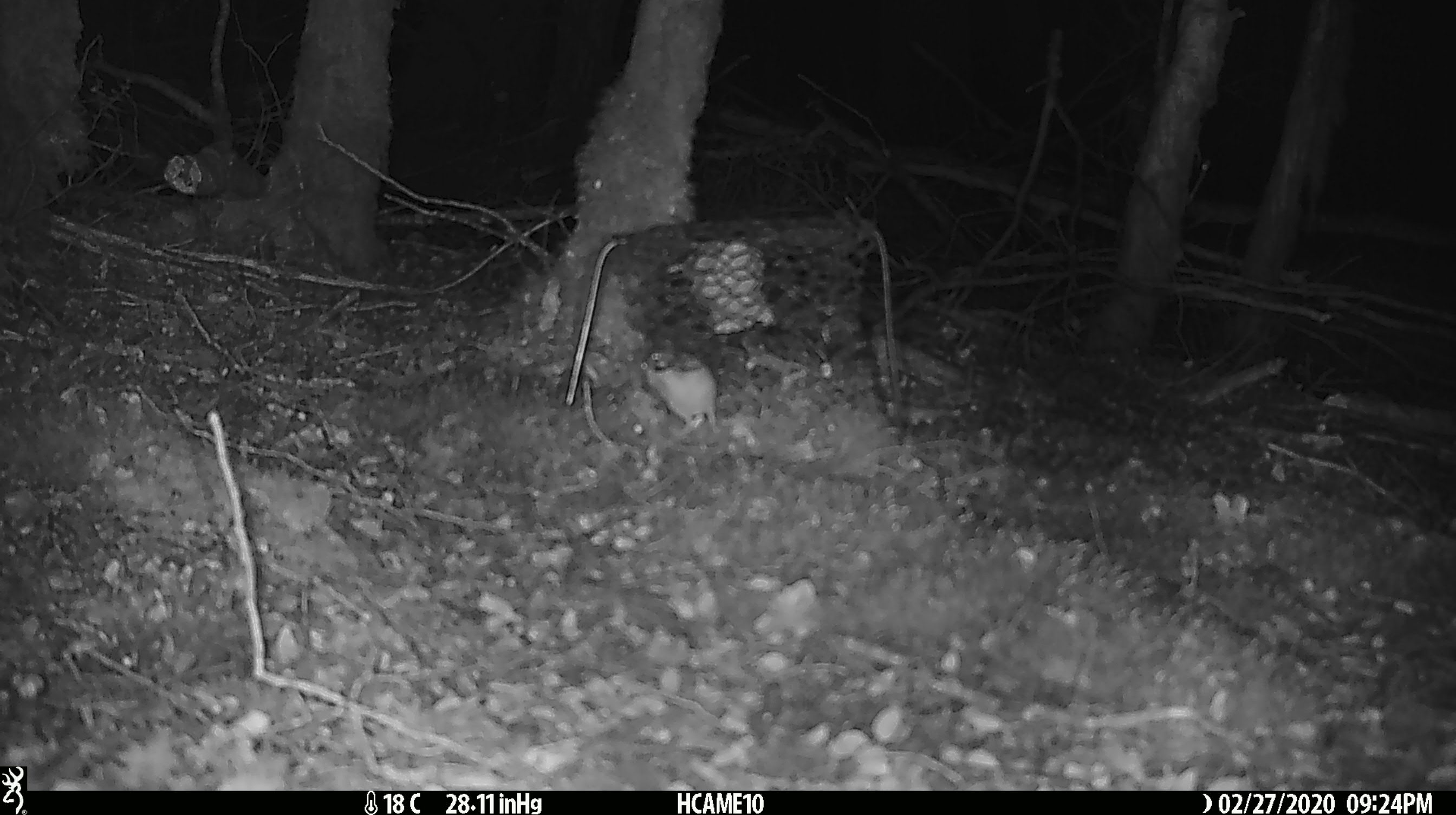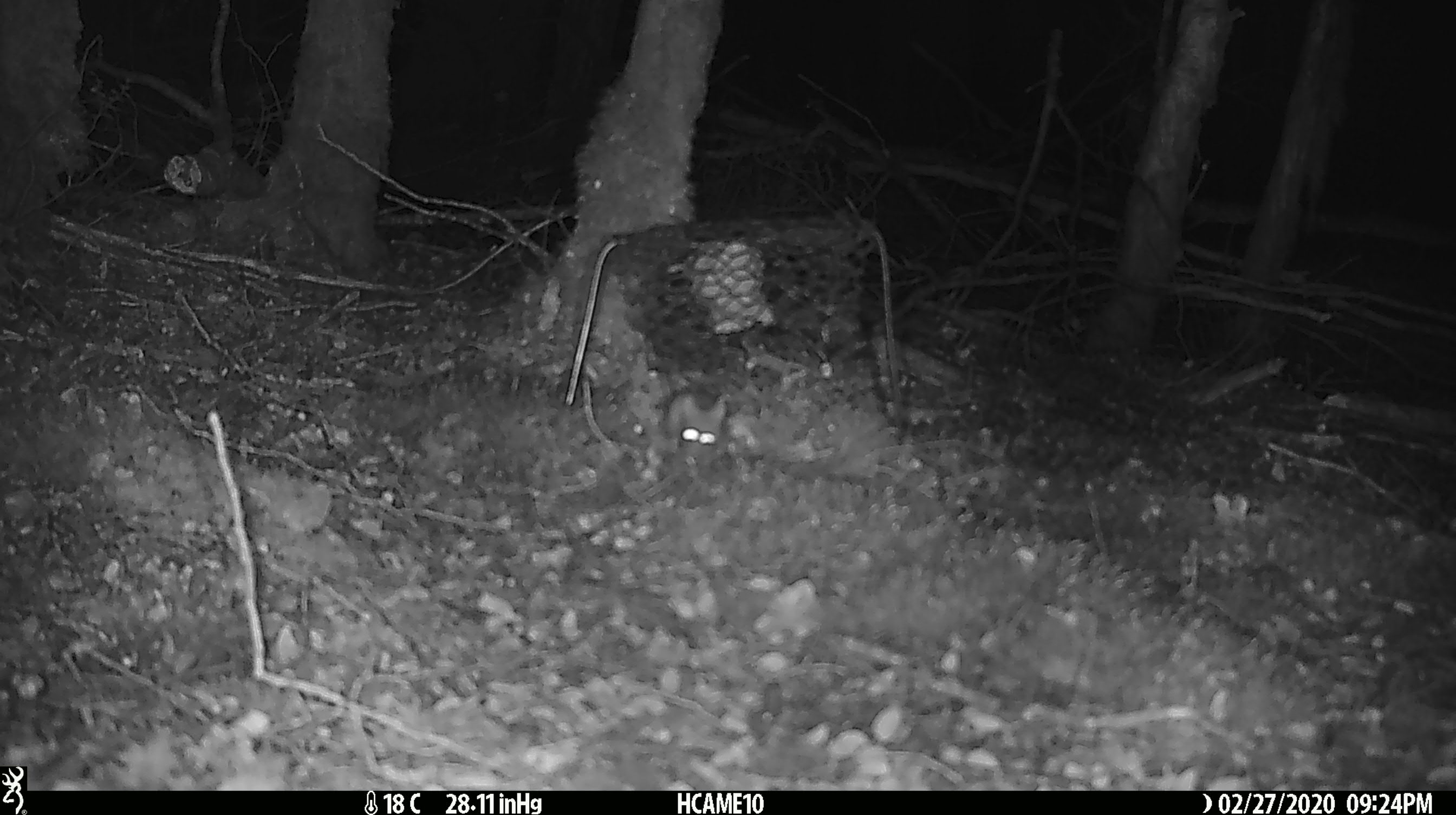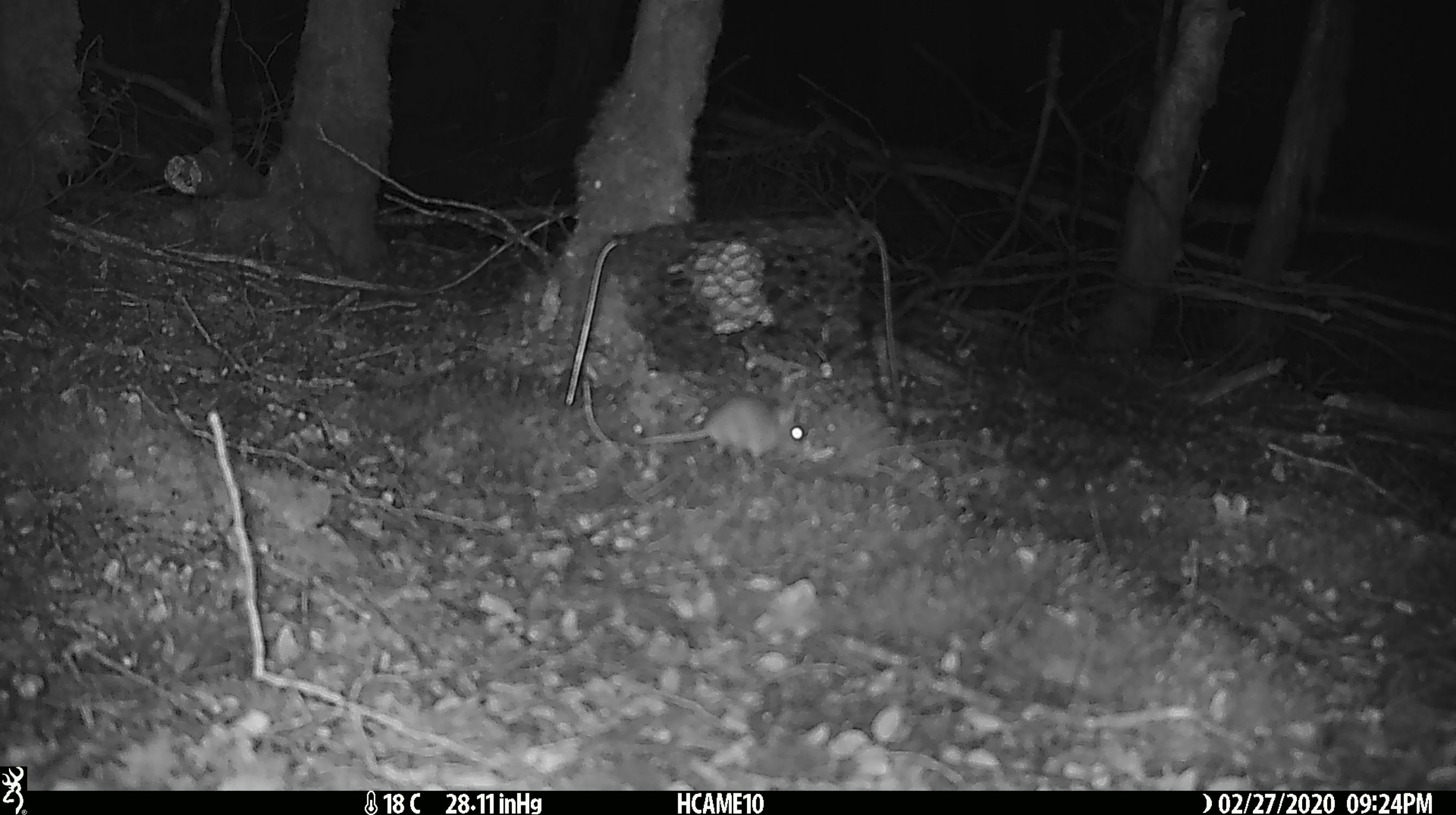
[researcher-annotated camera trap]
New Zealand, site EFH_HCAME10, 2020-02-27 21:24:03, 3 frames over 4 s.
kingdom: Animalia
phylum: Chordata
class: Mammalia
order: Rodentia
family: Muridae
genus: Mus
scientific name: Mus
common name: mouse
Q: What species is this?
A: Mouse (Mus).